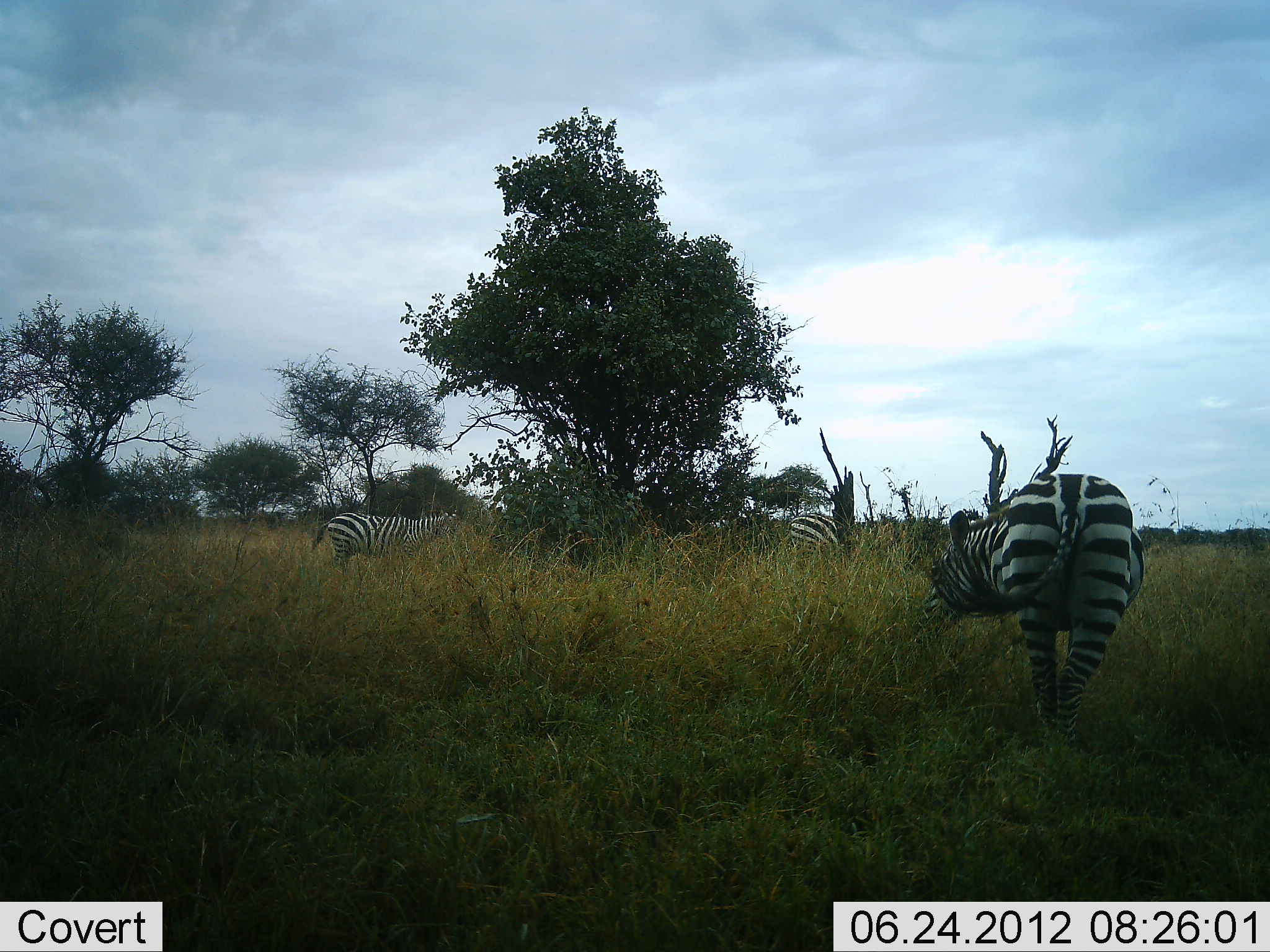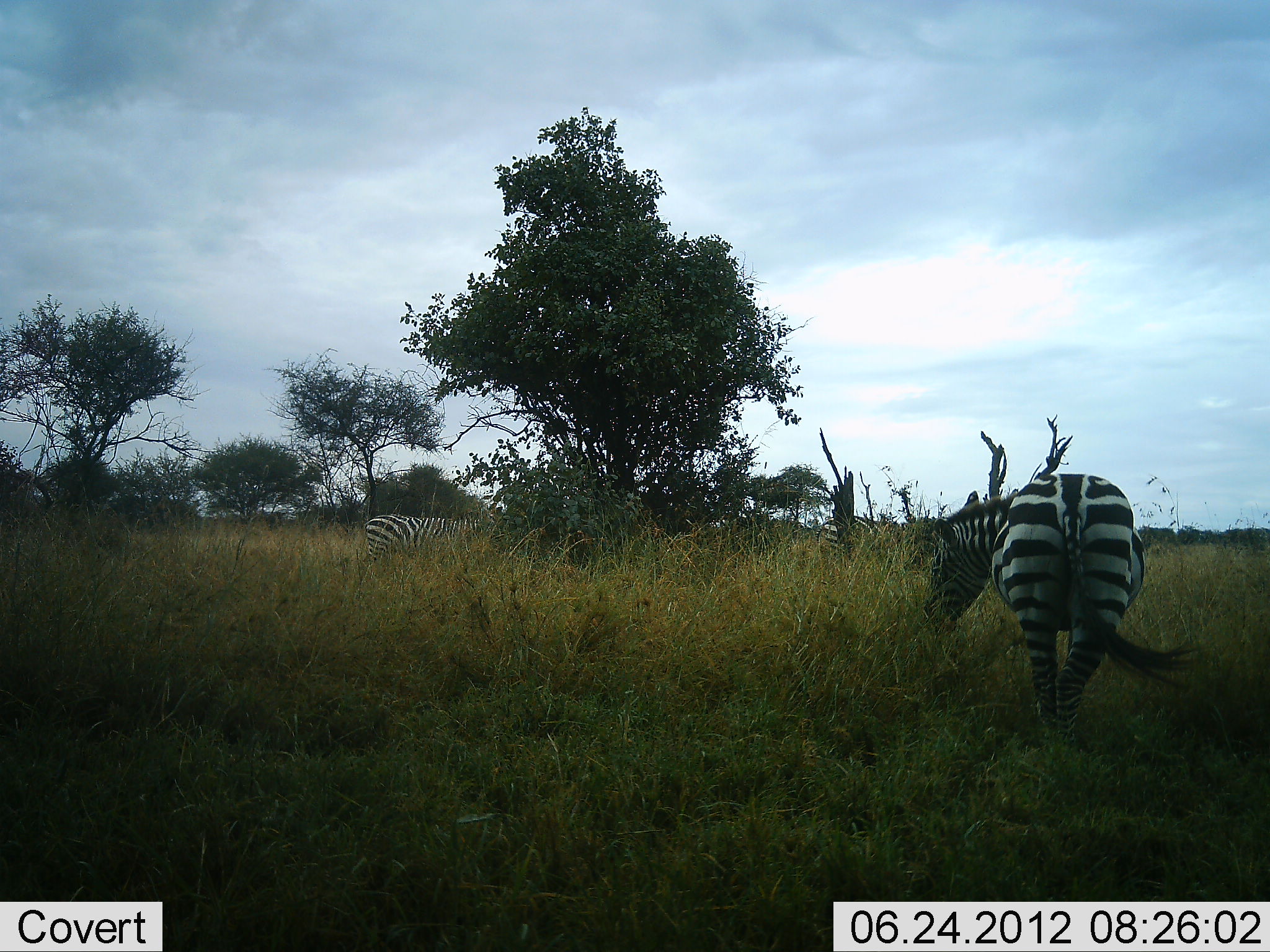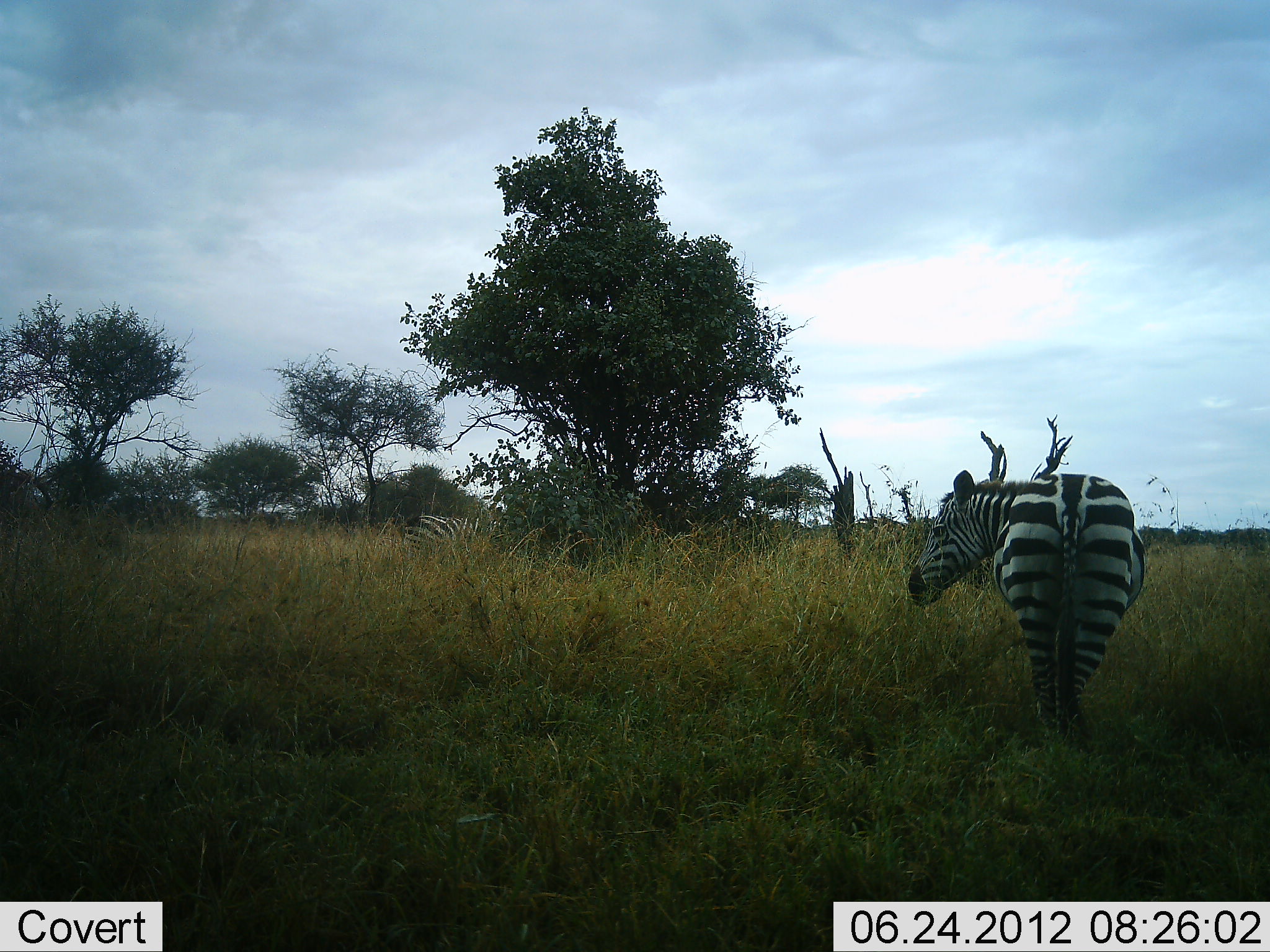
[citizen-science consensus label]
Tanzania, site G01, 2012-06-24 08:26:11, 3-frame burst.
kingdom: Animalia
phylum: Chordata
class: Mammalia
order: Perissodactyla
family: Equidae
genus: Equus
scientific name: Equus quagga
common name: plains zebra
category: zebra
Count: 3.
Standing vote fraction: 40%.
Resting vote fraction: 0%.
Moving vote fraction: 50%.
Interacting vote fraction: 0%.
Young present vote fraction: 0%.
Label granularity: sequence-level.